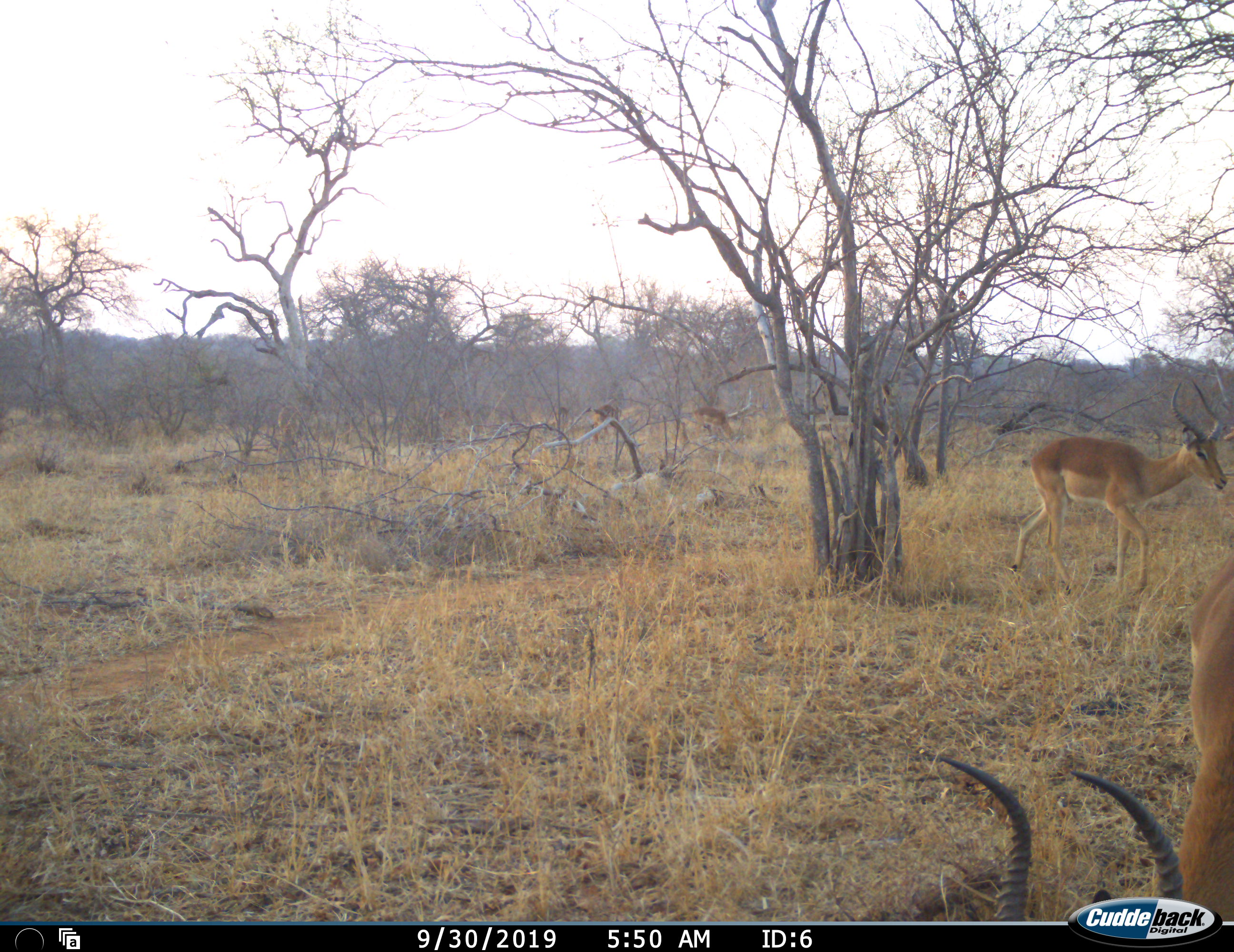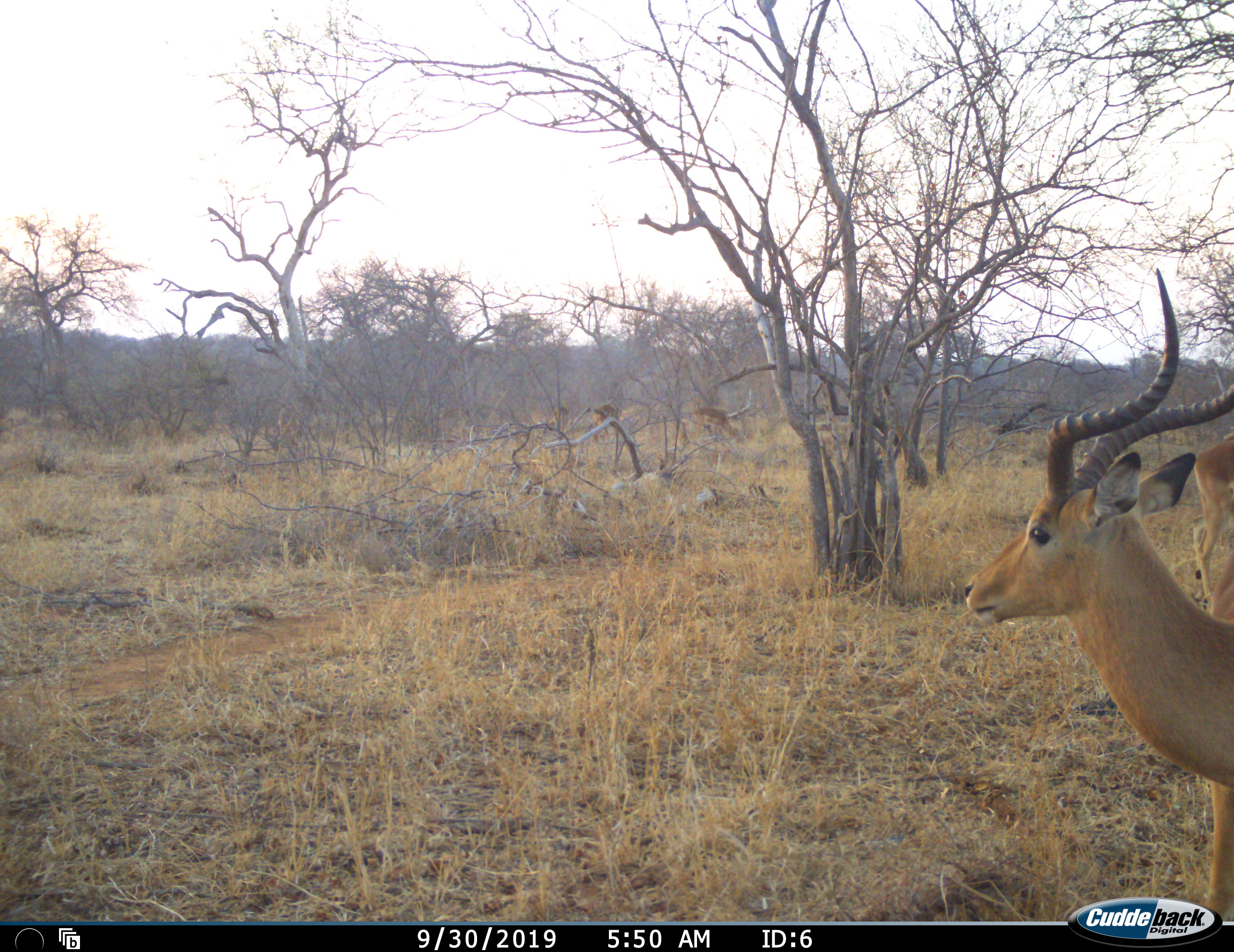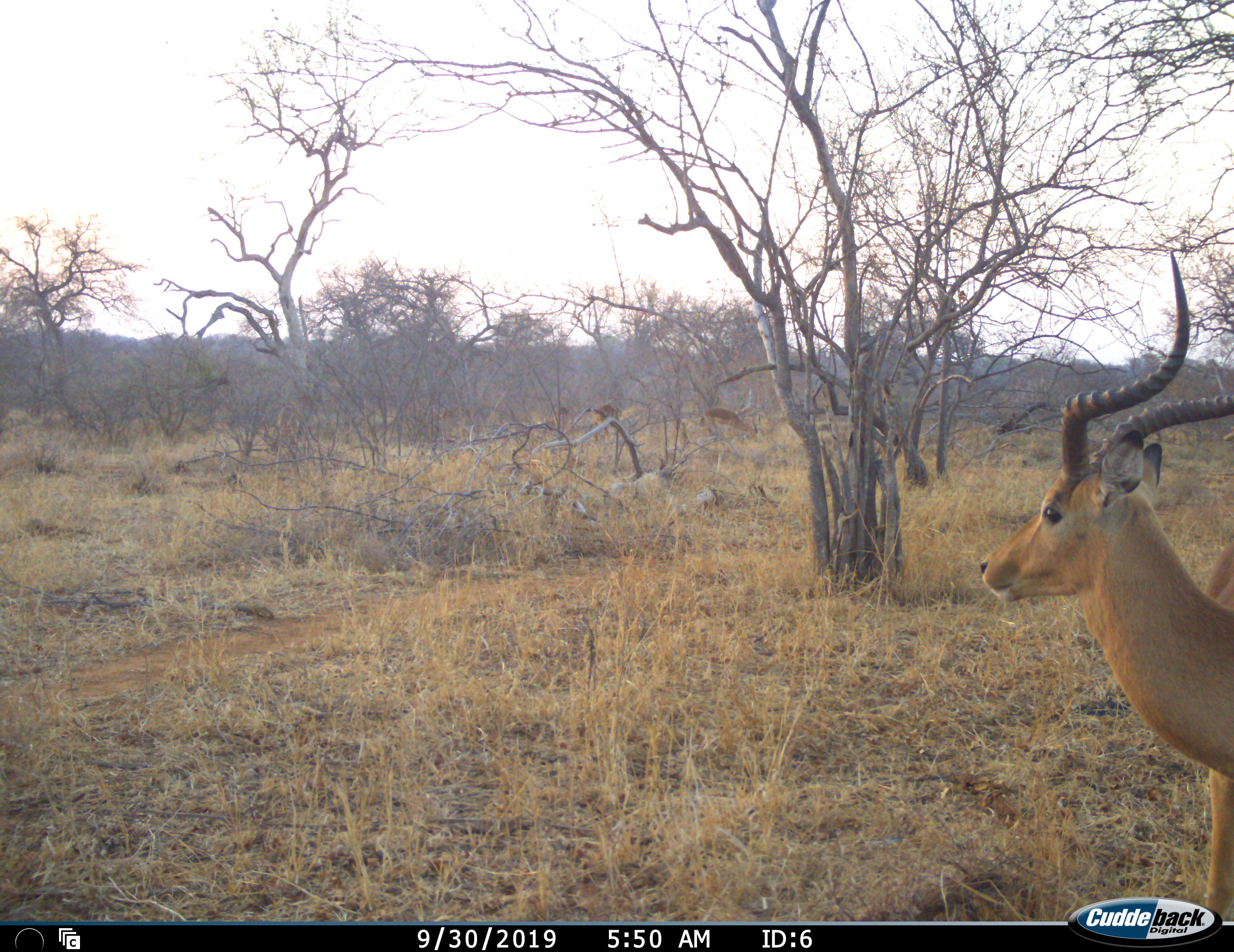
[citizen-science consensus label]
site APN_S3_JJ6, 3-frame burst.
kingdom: Animalia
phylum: Chordata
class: Mammalia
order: Artiodactyla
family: Bovidae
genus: Aepyceros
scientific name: Aepyceros melampus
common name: impala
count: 6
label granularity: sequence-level